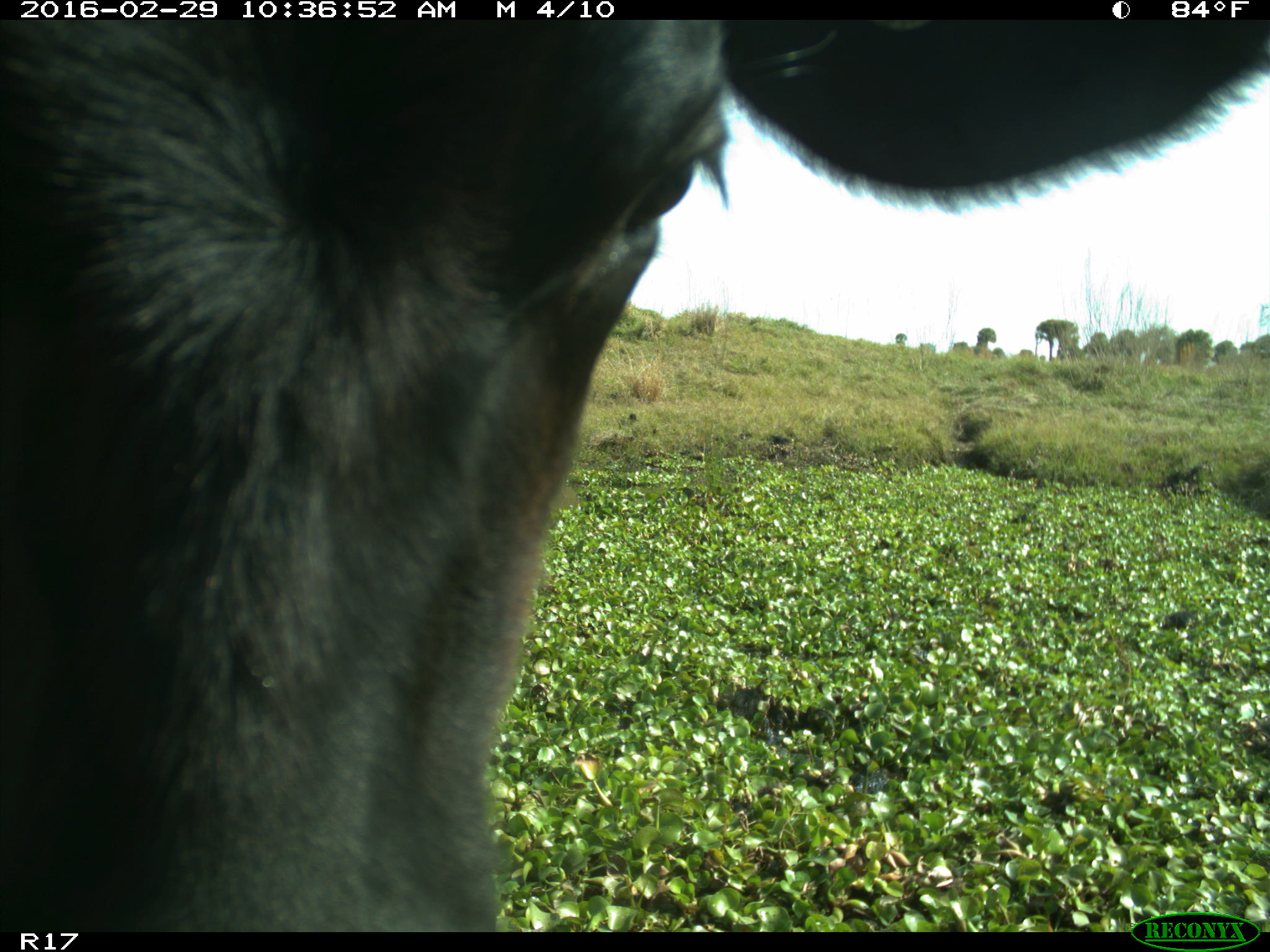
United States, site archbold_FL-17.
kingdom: Animalia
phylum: Chordata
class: Mammalia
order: Artiodactyla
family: Bovidae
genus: Bos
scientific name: Bos taurus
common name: domestic cow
Bos taurus (domestic cow).